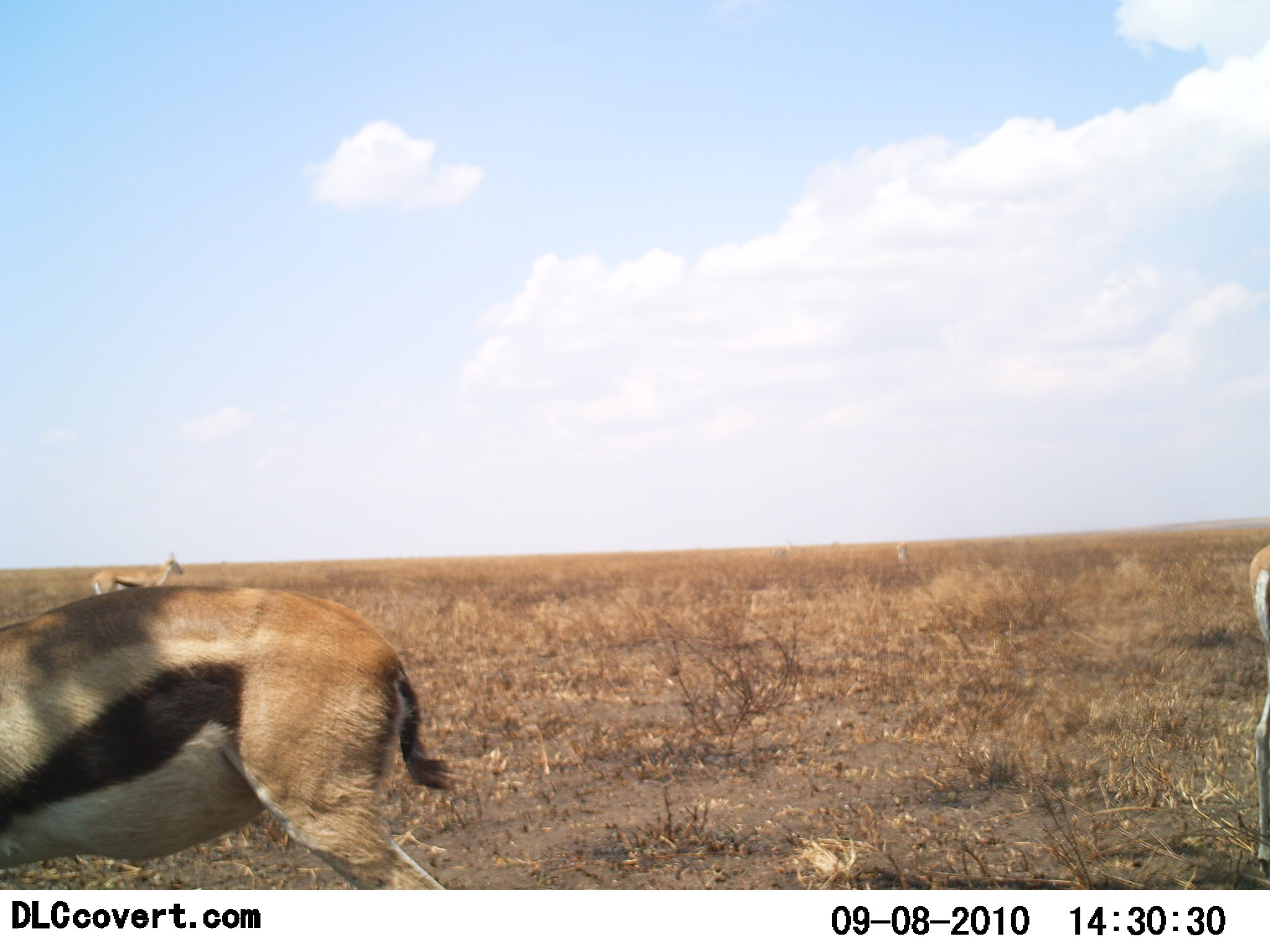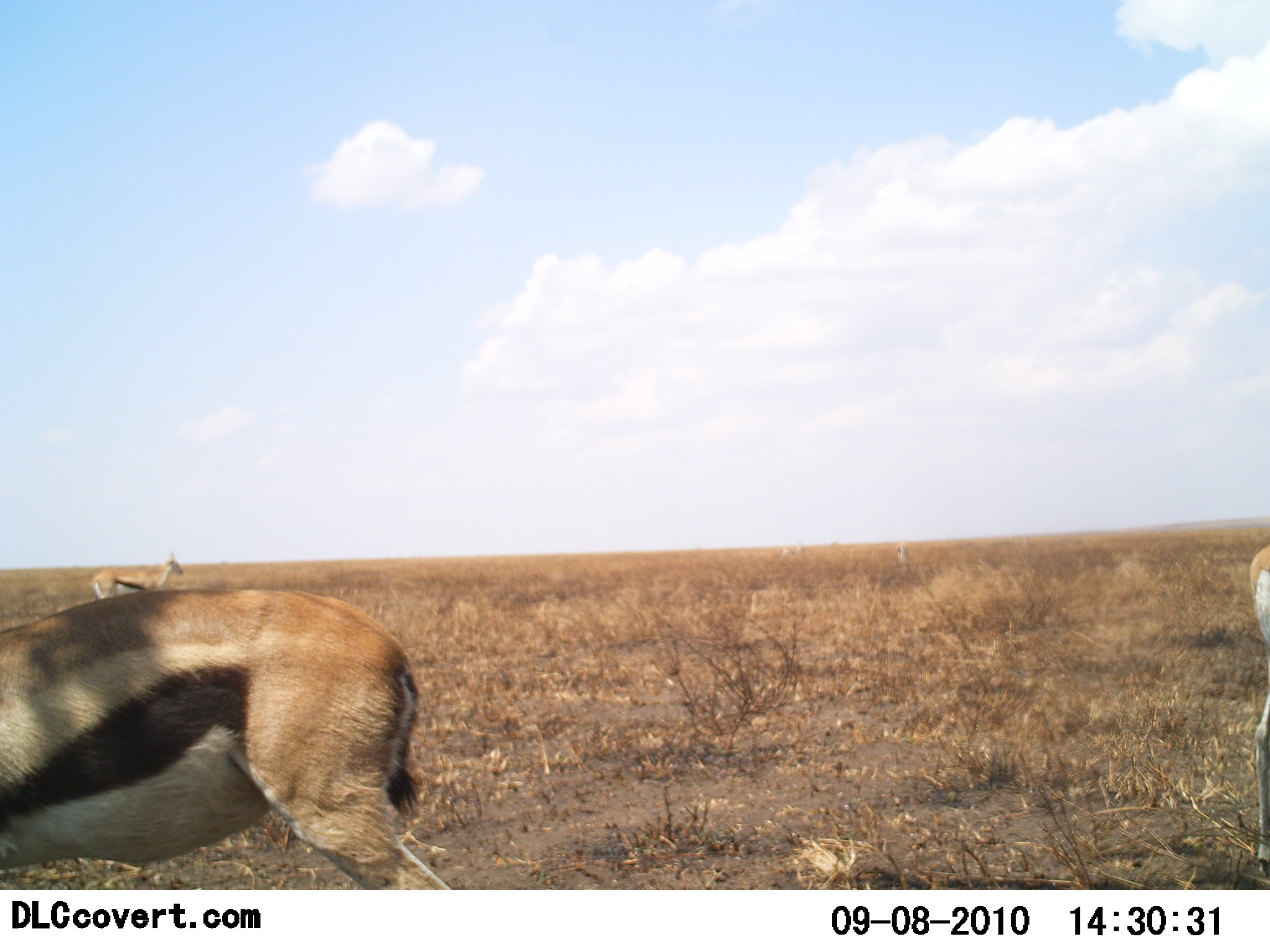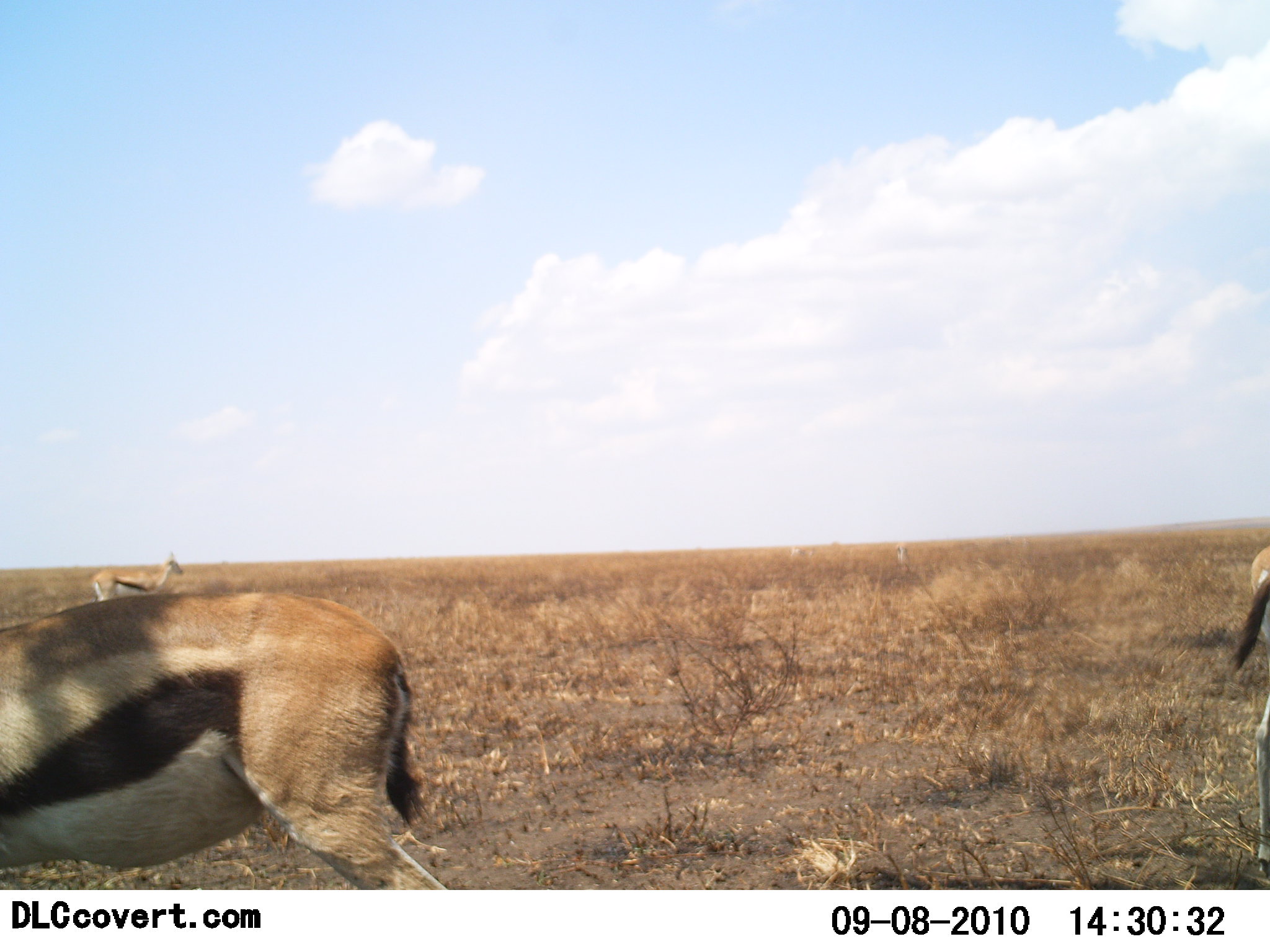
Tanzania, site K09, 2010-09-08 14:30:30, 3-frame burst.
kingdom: Animalia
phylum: Chordata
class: Mammalia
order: Artiodactyla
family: Bovidae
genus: Eudorcas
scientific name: Eudorcas thomsonii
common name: thomson's gazelle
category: gazellethomsons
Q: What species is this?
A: Gazellethomsons (thomson's gazelle) (Eudorcas thomsonii).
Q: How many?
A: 3.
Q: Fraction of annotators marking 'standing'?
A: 100%.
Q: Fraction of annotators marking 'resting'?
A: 0%.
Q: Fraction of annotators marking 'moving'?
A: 0%.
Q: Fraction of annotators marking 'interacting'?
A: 0%.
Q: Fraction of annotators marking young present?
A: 0%.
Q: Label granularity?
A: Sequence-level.